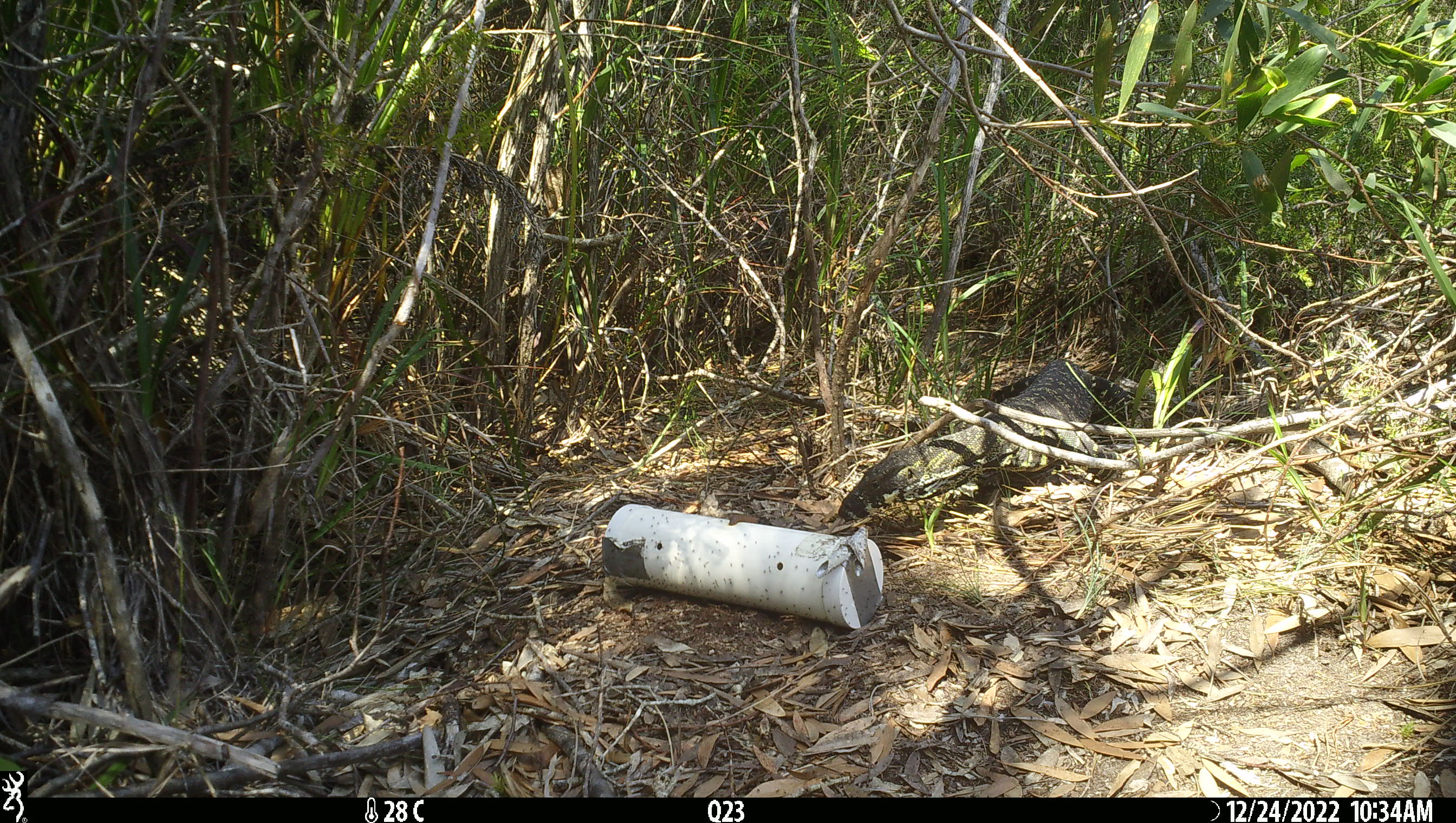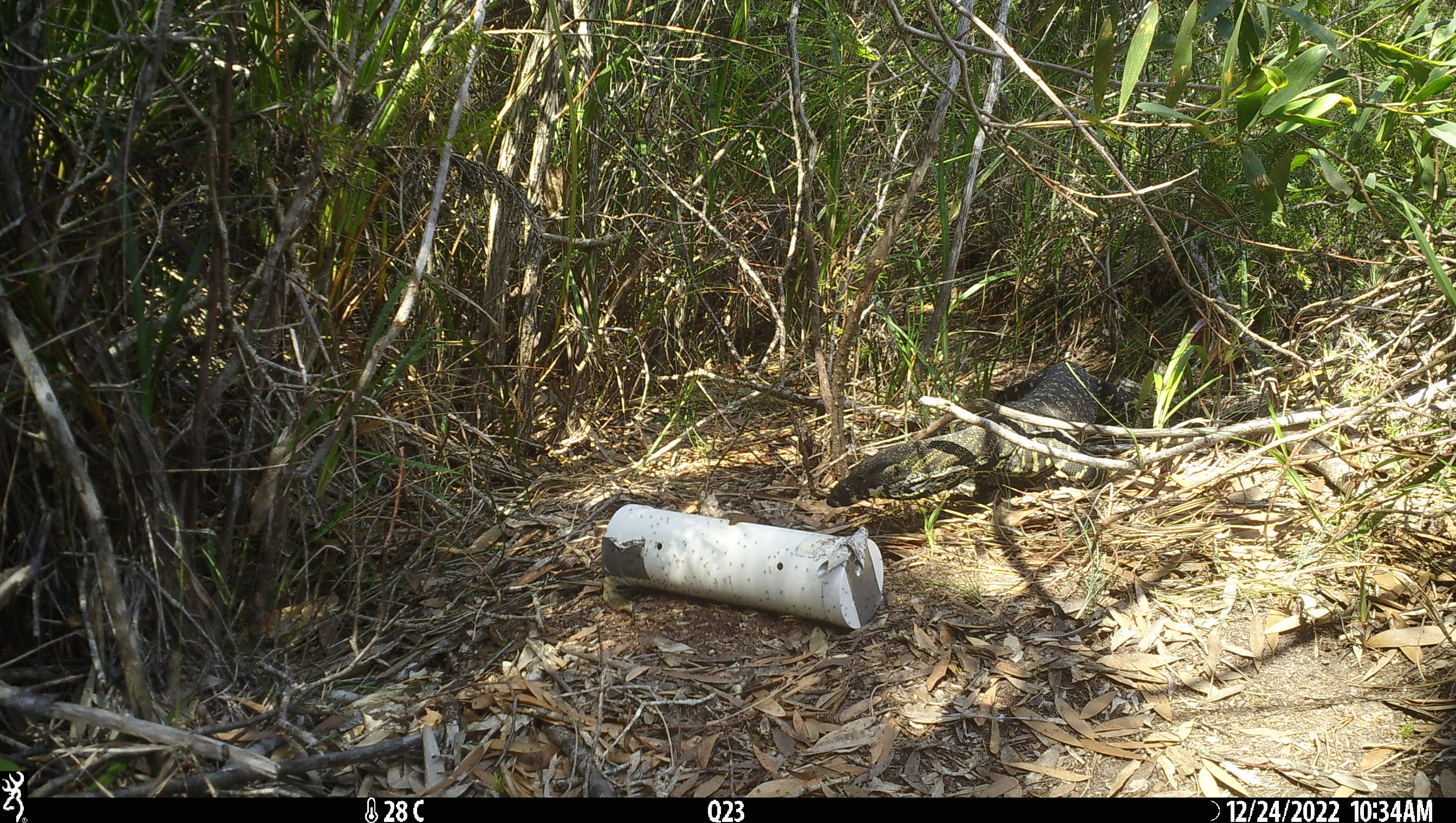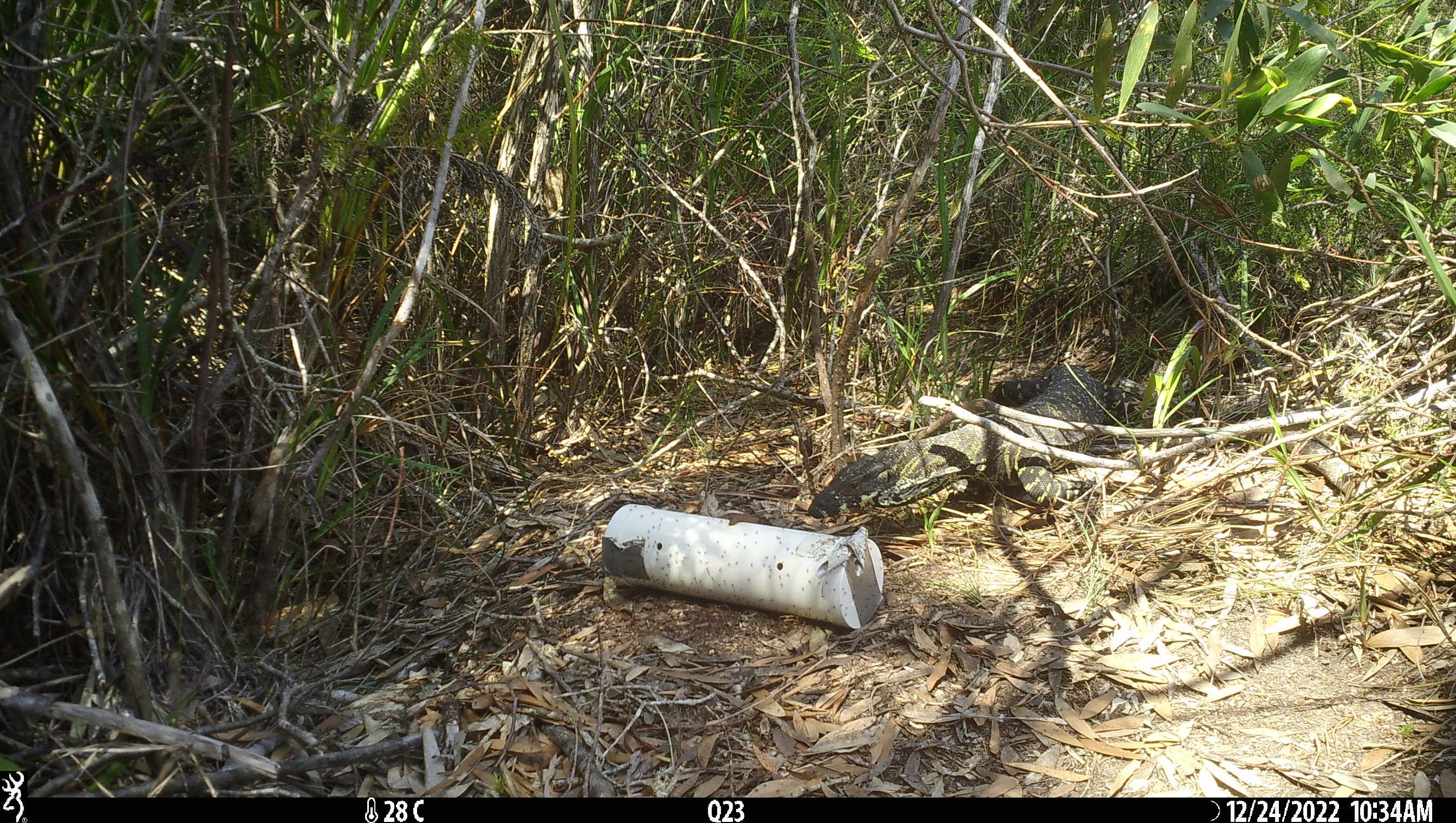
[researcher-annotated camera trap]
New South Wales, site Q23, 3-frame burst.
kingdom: Animalia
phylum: Chordata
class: Reptilia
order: Squamata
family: Varanidae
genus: Varanus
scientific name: Varanus varius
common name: lace monitor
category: goanna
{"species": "goanna (lace monitor) (Varanus varius)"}